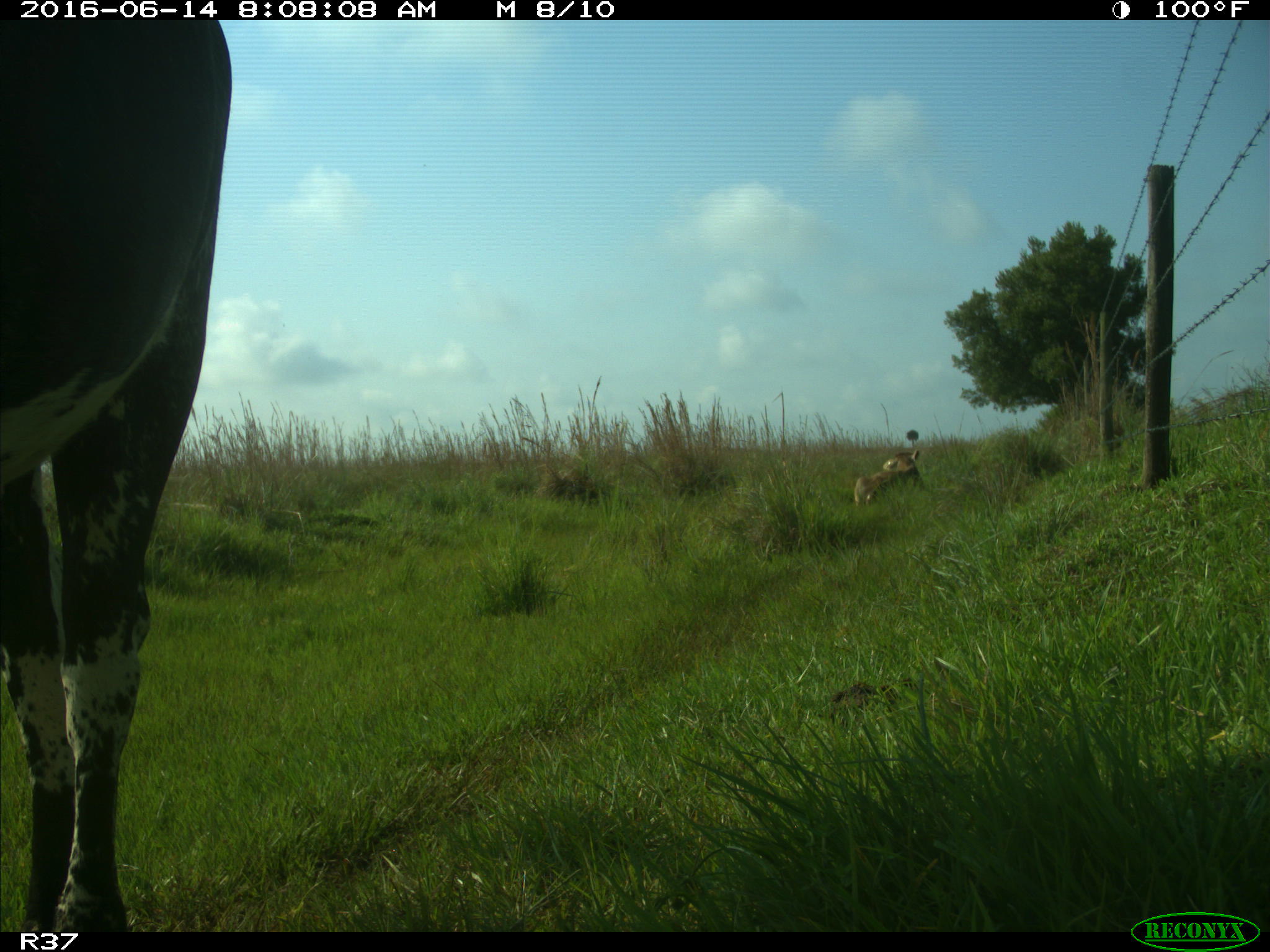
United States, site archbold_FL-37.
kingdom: Animalia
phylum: Chordata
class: Mammalia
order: Artiodactyla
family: Bovidae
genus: Bos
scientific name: Bos taurus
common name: domestic cow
Bos taurus (domestic cow).